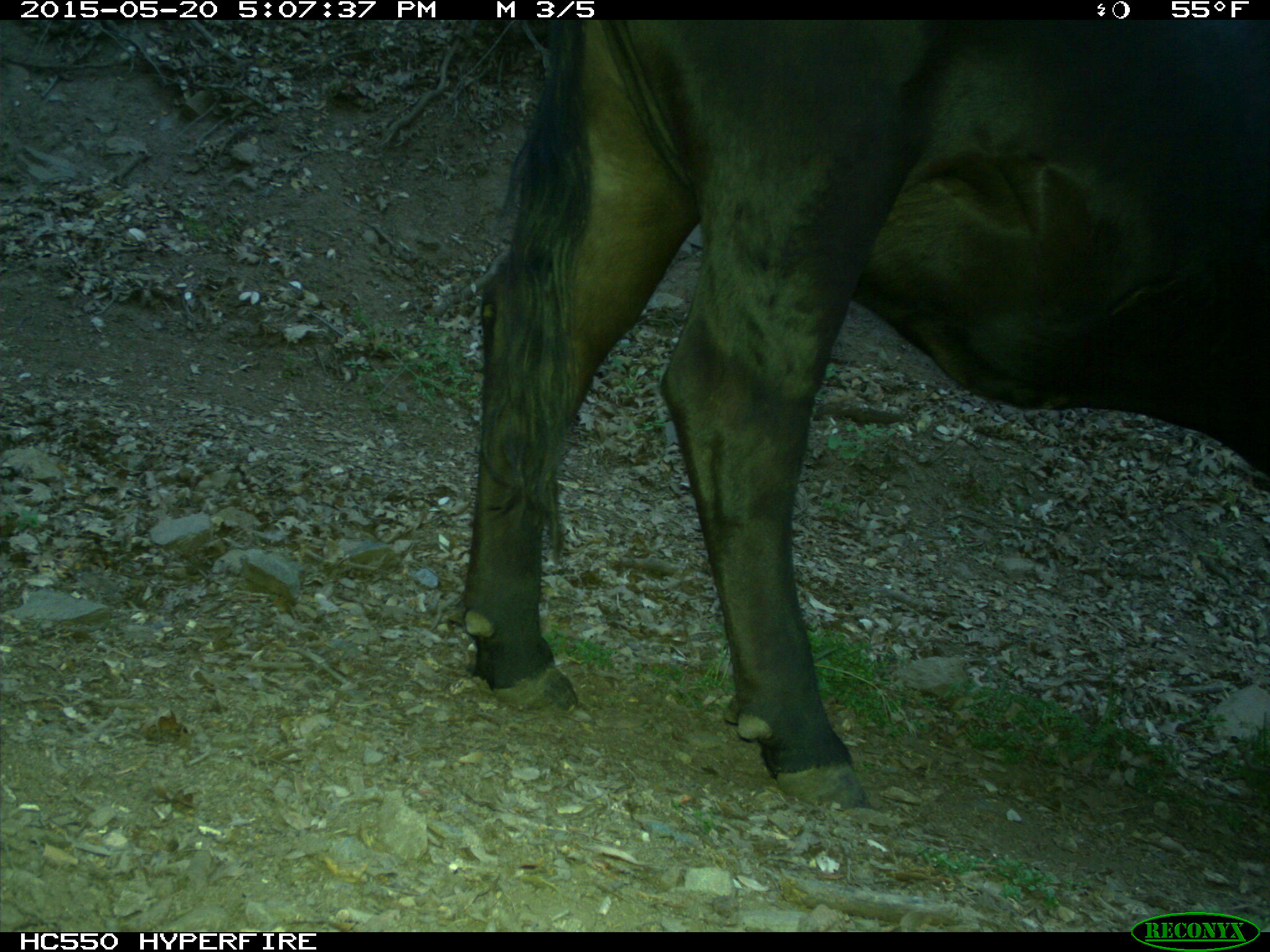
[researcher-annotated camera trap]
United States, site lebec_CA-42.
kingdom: Animalia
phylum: Chordata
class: Mammalia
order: Artiodactyla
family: Bovidae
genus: Bos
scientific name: Bos taurus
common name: domestic cow